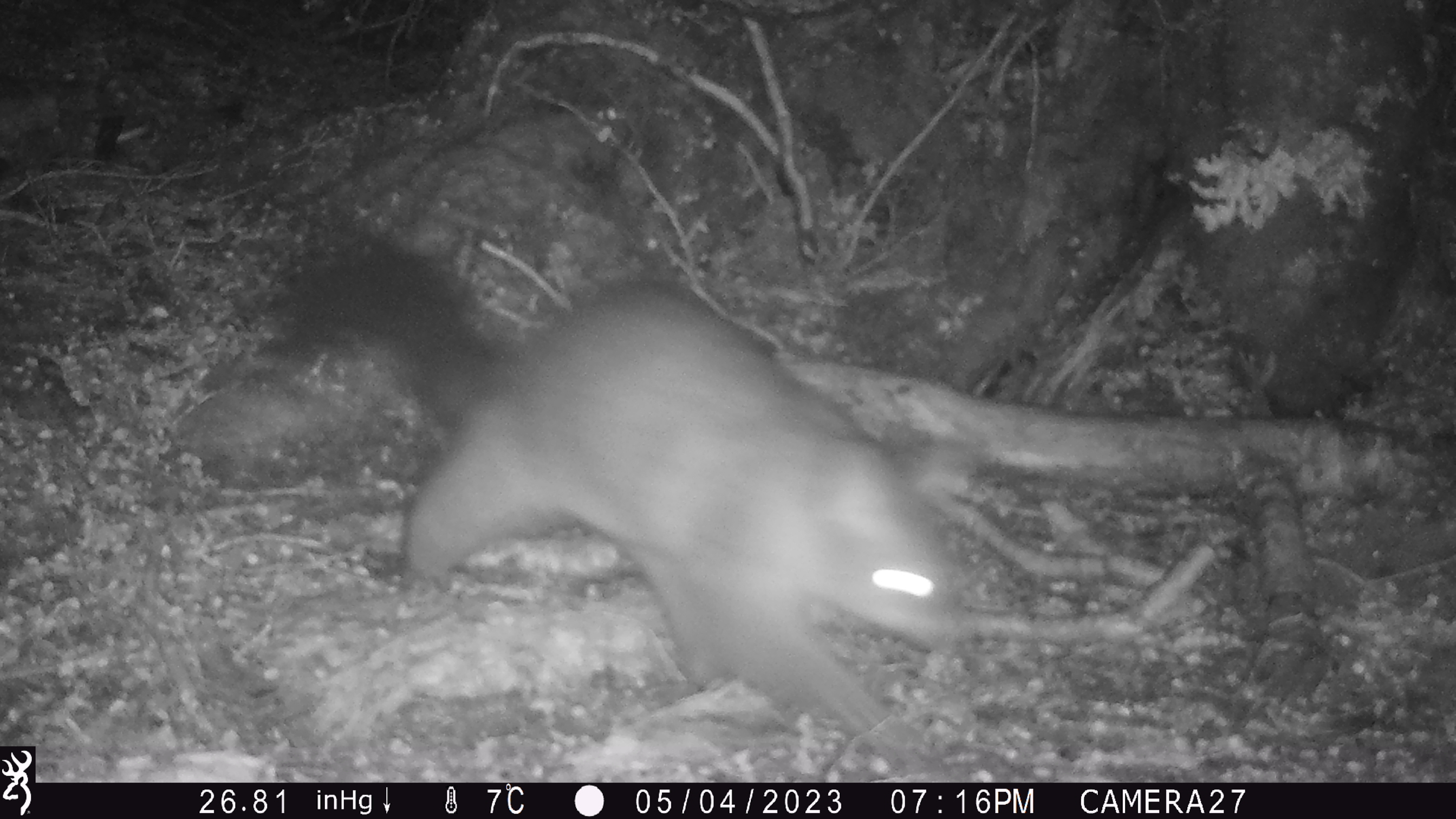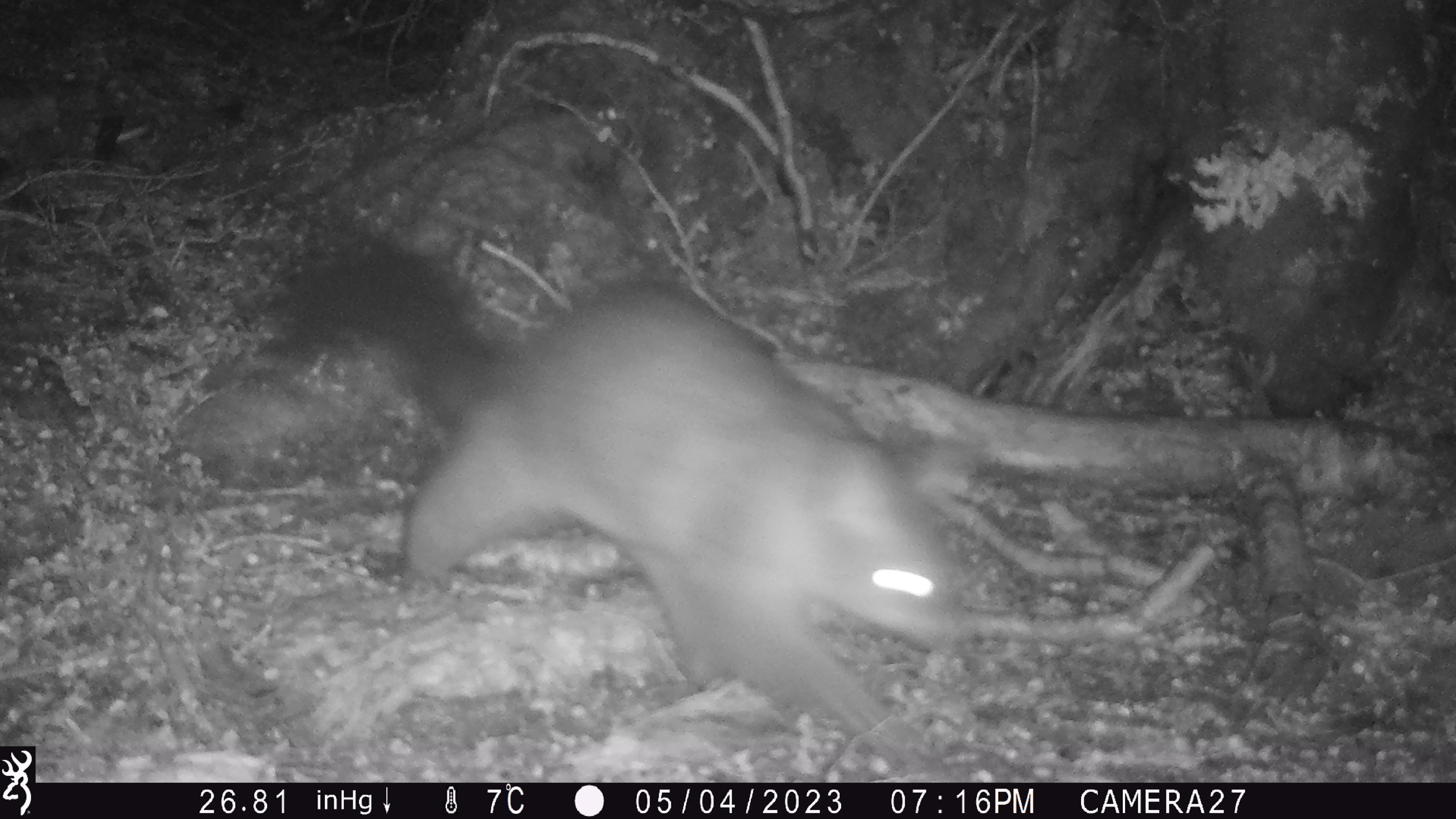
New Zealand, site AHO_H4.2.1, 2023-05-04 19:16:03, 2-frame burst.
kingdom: Animalia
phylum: Chordata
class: Mammalia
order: Diprotodontia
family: Phalangeridae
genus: Trichosurus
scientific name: Trichosurus vulpecula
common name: common brushtail possum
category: possum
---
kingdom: Animalia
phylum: Chordata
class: Mammalia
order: Carnivora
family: Mustelidae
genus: Mustela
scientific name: Mustela erminea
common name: stoat